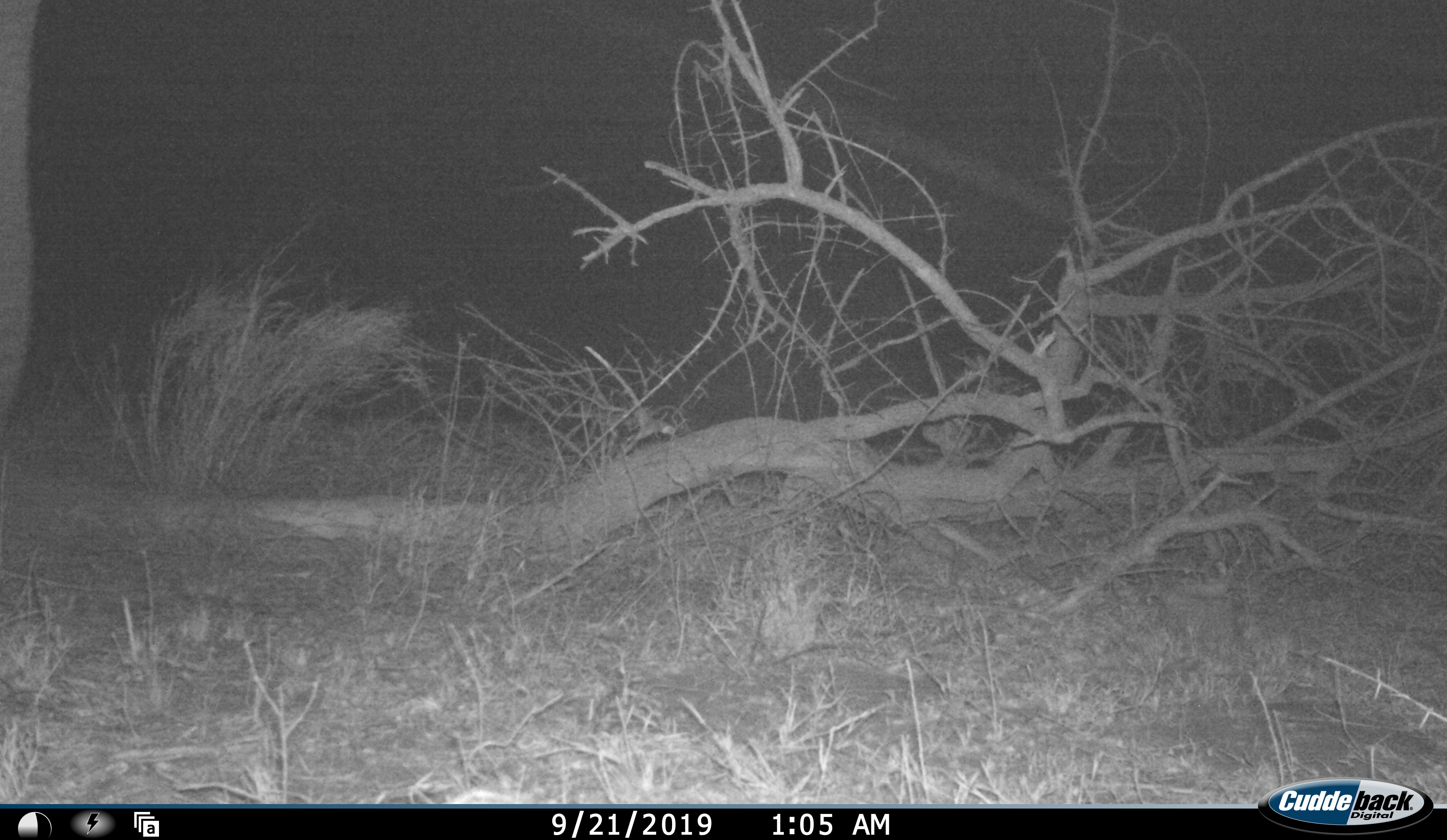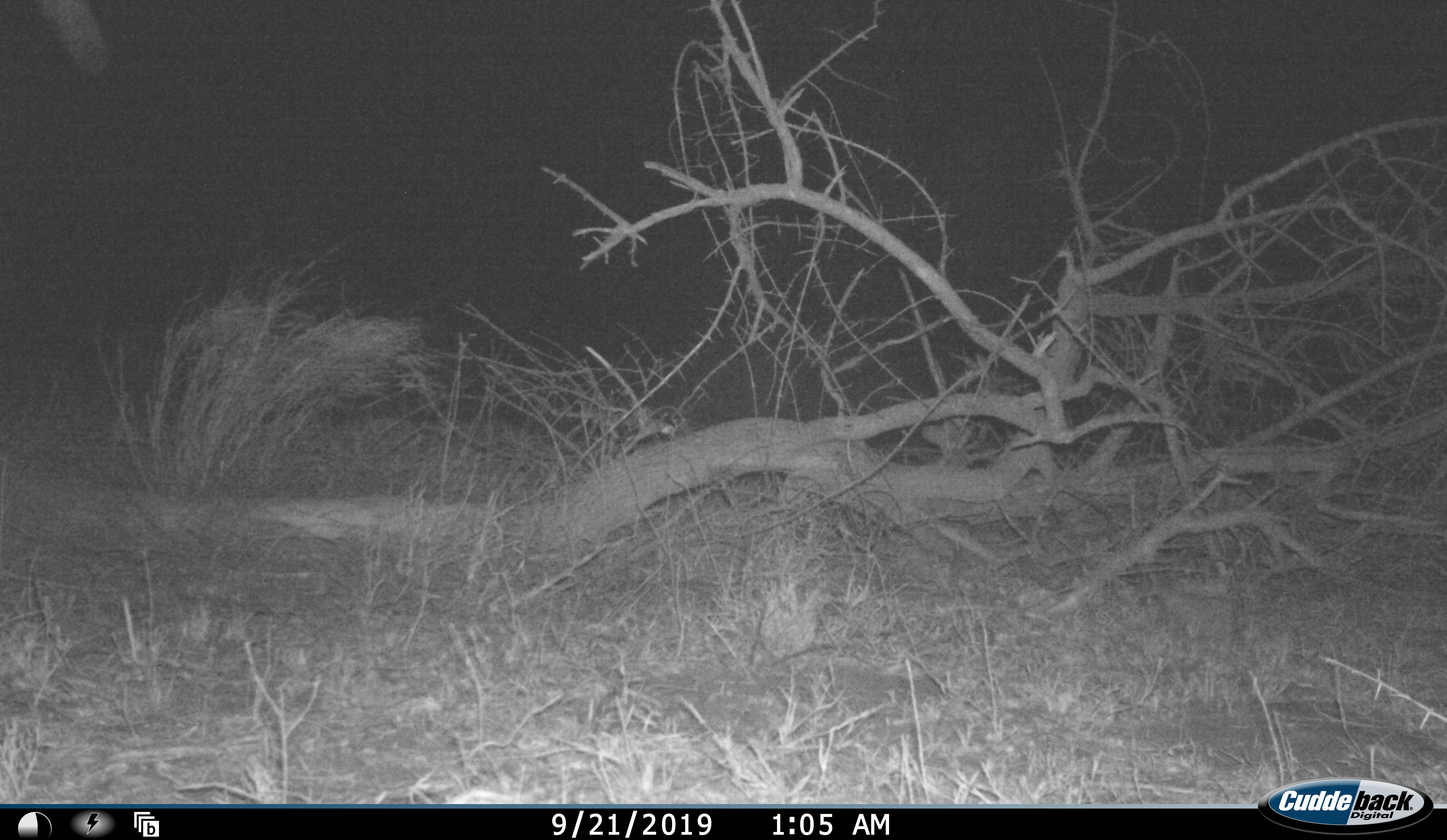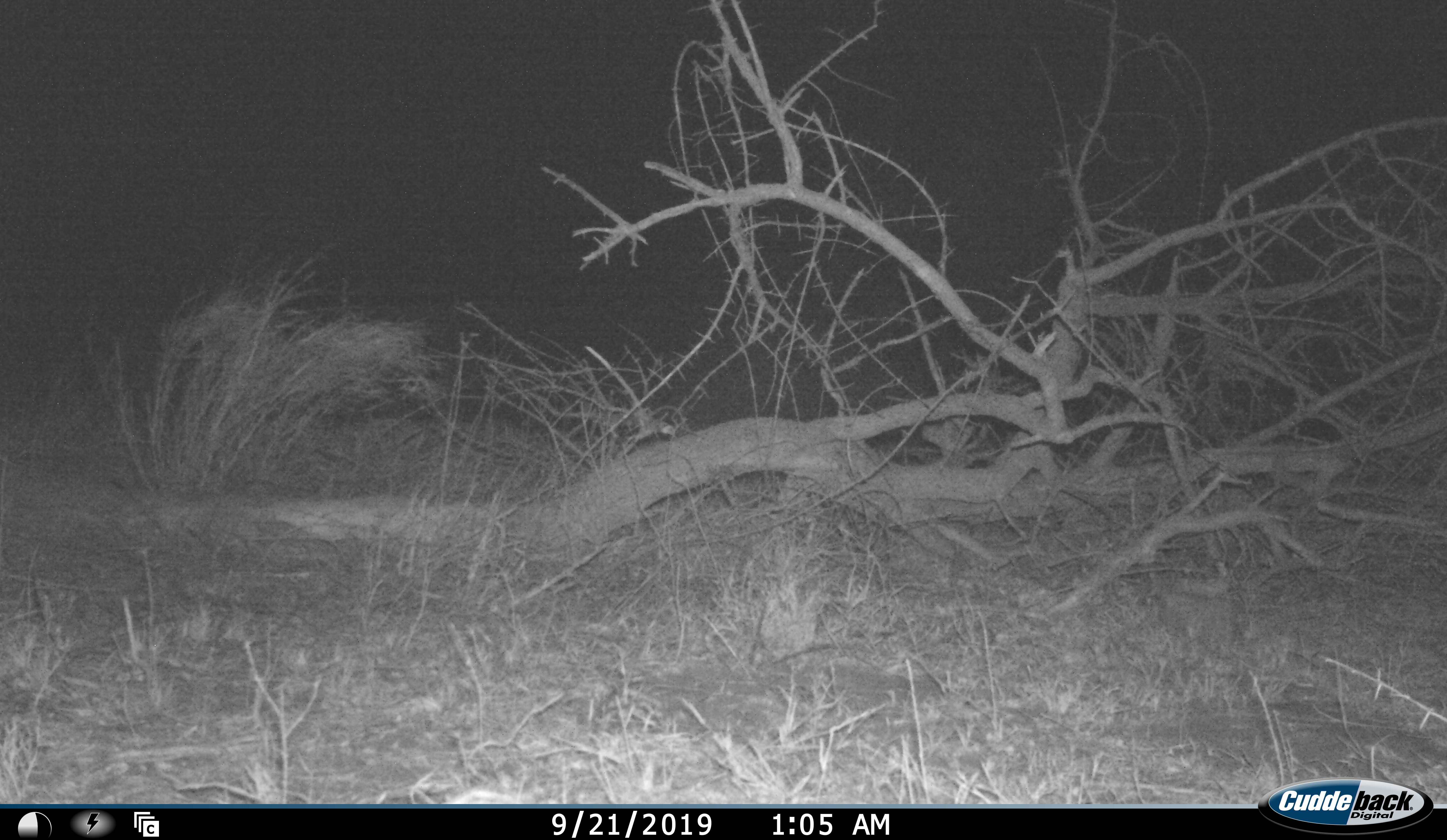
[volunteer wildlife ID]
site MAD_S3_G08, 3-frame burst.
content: unidentified animal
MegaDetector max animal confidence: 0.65